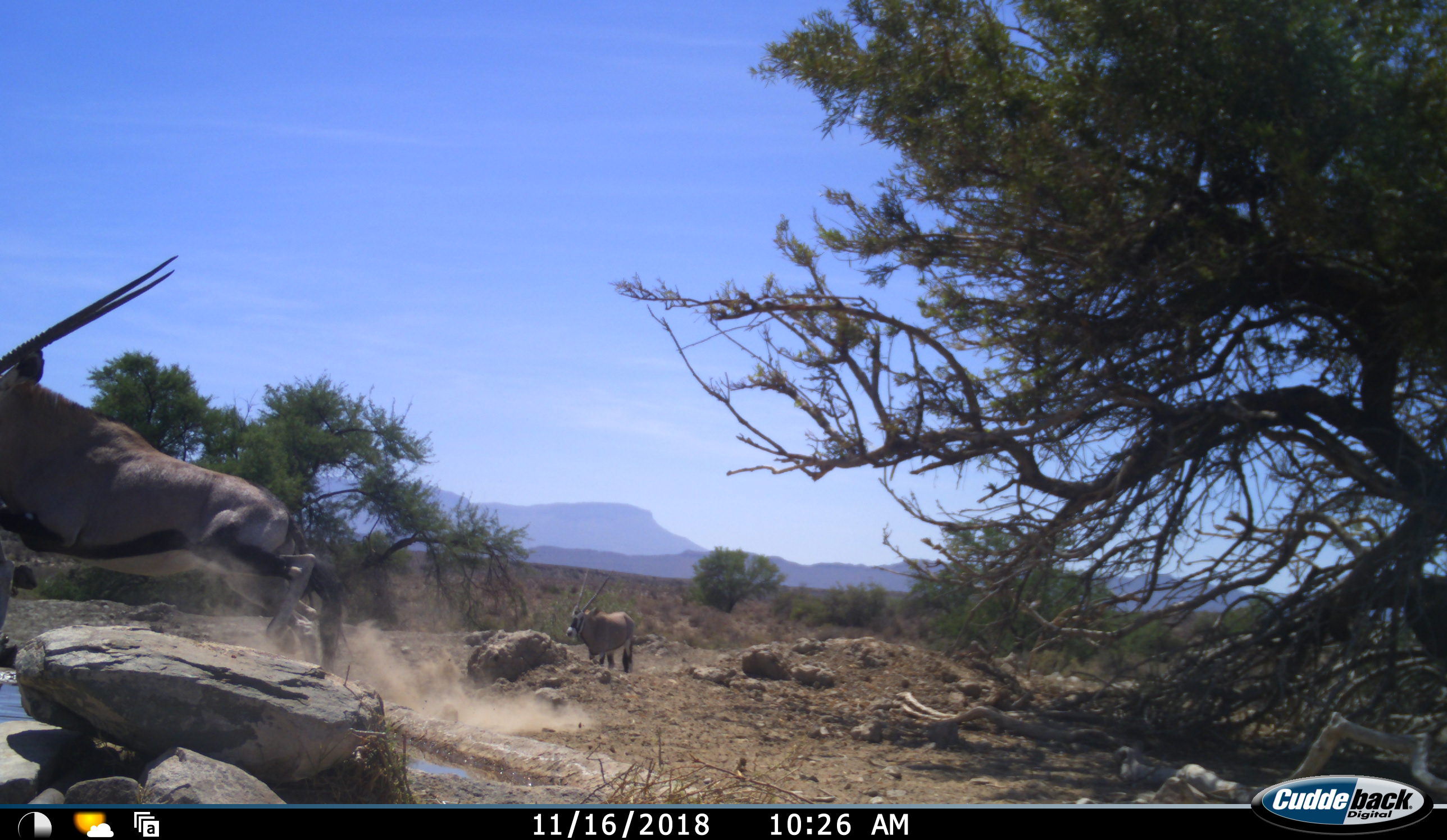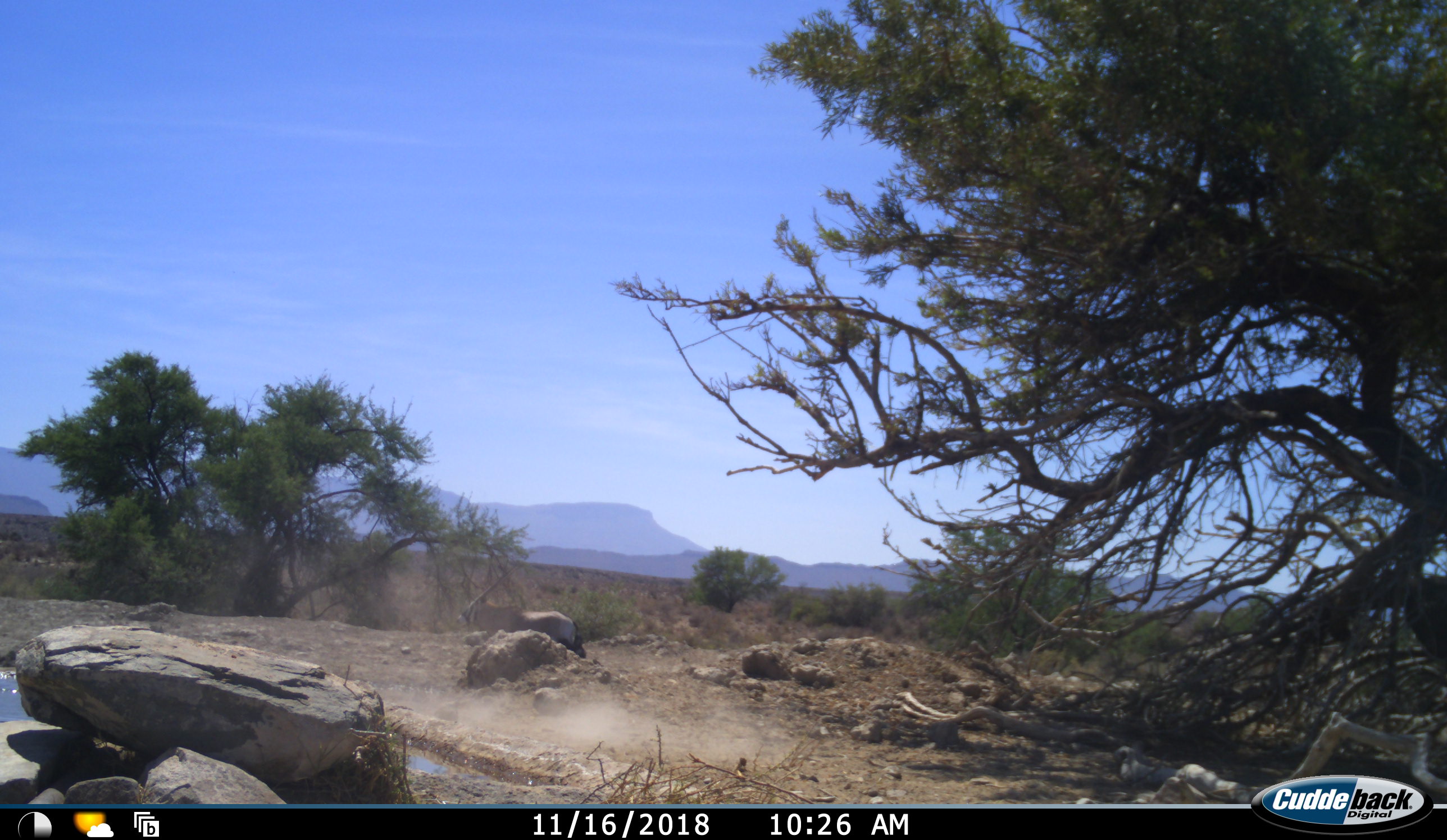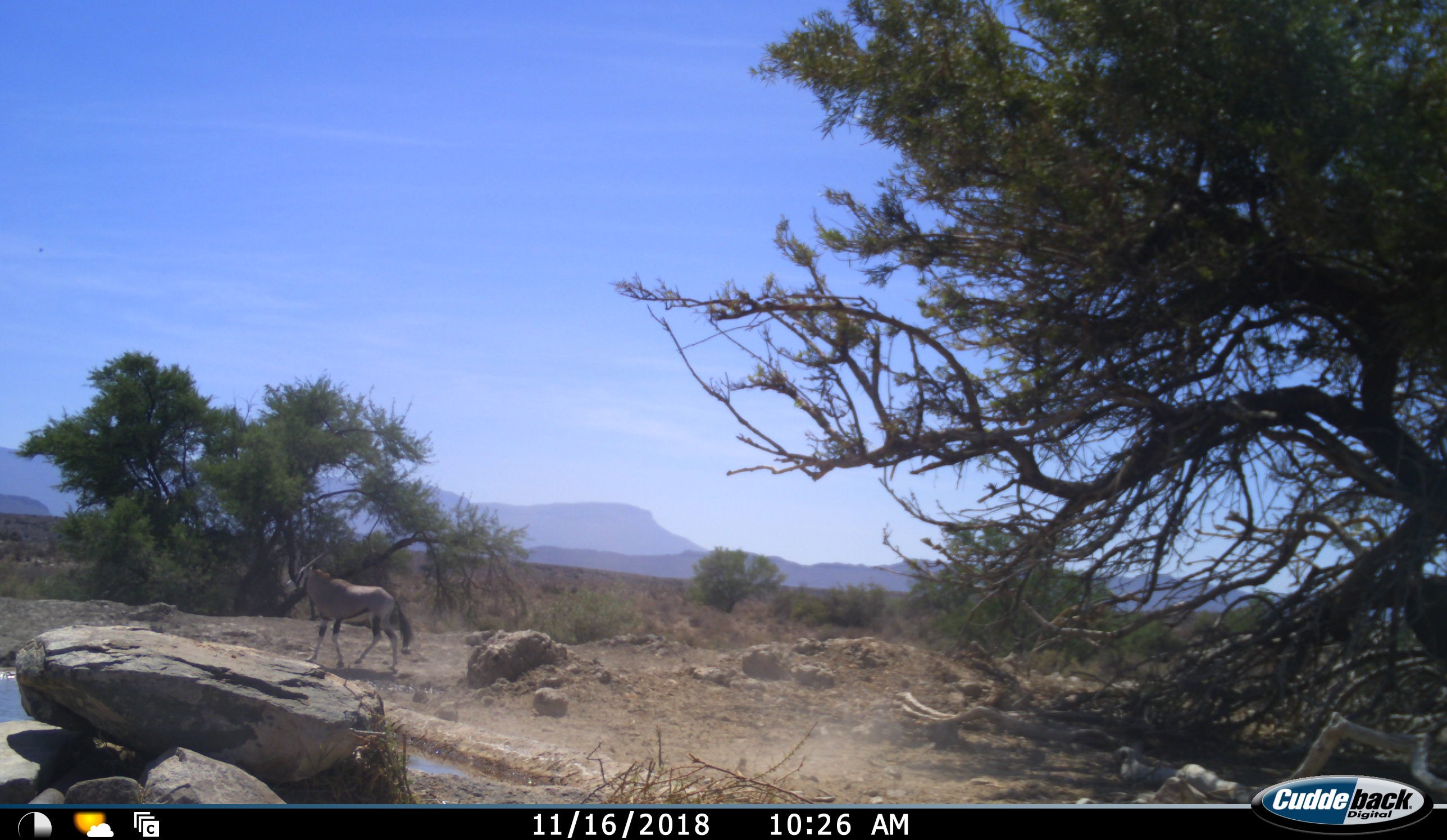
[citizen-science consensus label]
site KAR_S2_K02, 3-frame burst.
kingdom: Animalia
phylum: Chordata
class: Mammalia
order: Artiodactyla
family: Bovidae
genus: Oryx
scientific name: Oryx gazella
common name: gemsbok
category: oryx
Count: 2.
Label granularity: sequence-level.